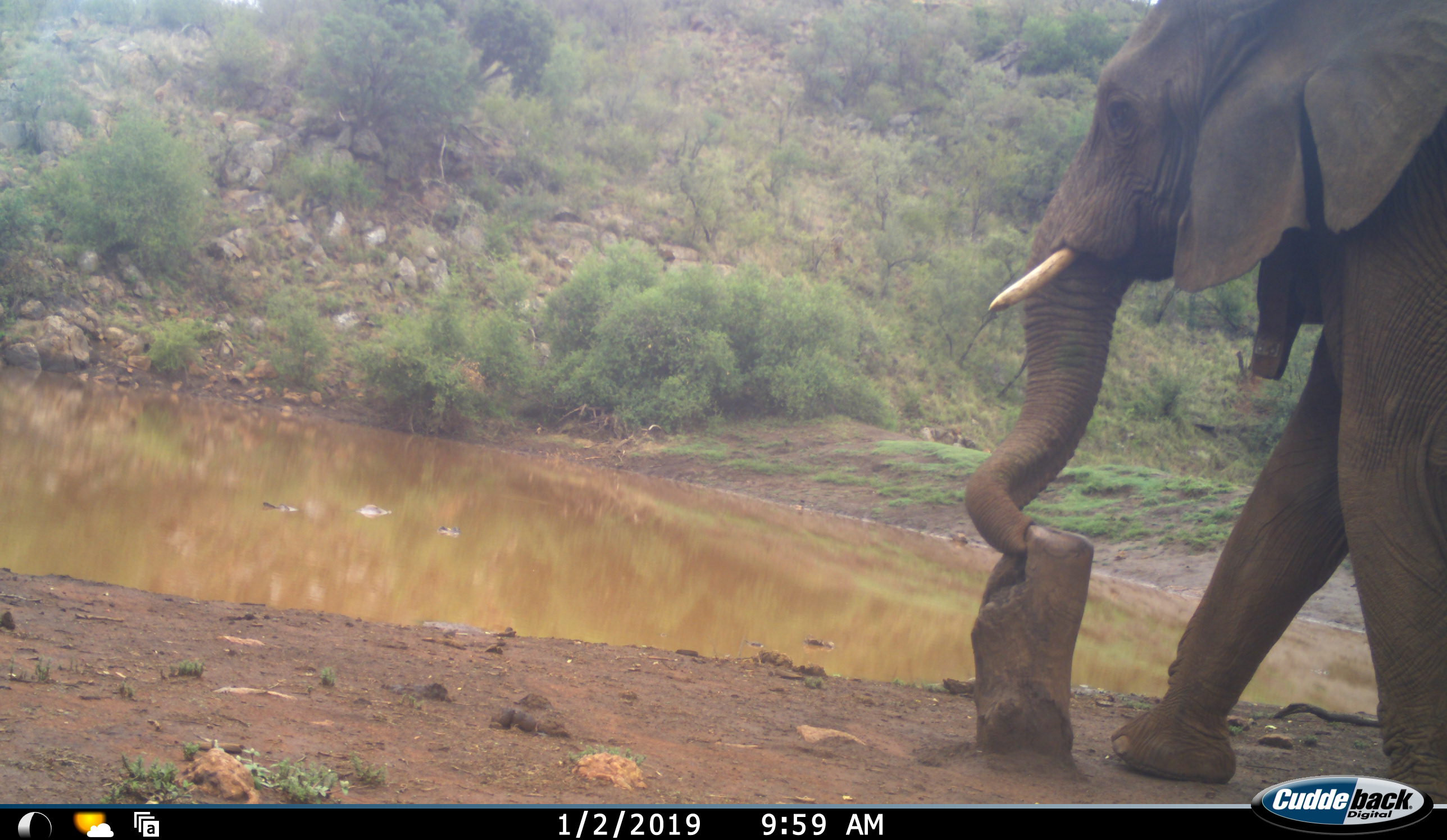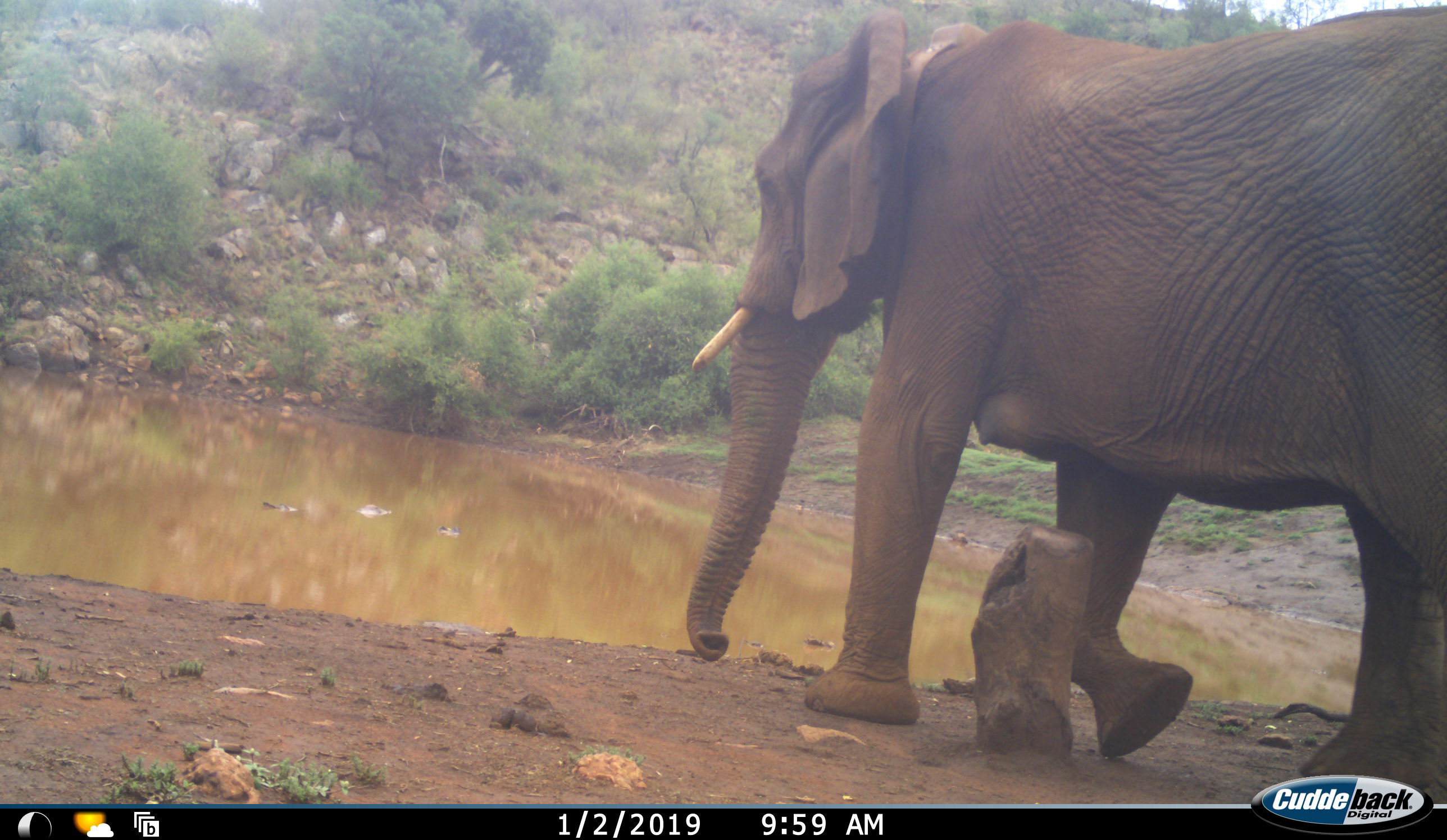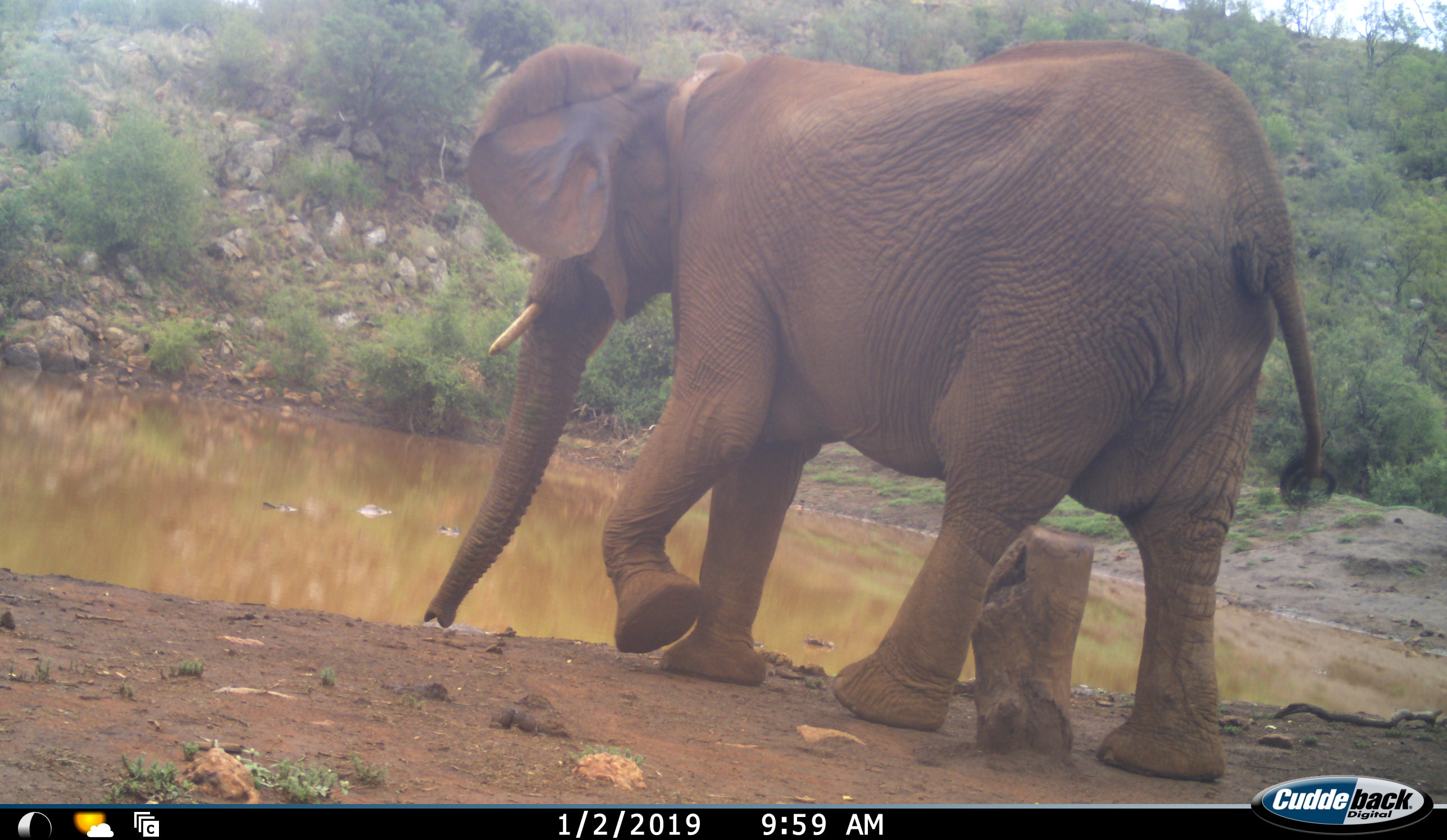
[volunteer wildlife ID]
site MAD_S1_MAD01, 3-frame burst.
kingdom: Animalia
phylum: Chordata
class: Mammalia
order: Proboscidea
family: Elephantidae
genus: Loxodonta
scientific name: Loxodonta africana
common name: african bush elephant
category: elephant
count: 1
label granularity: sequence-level